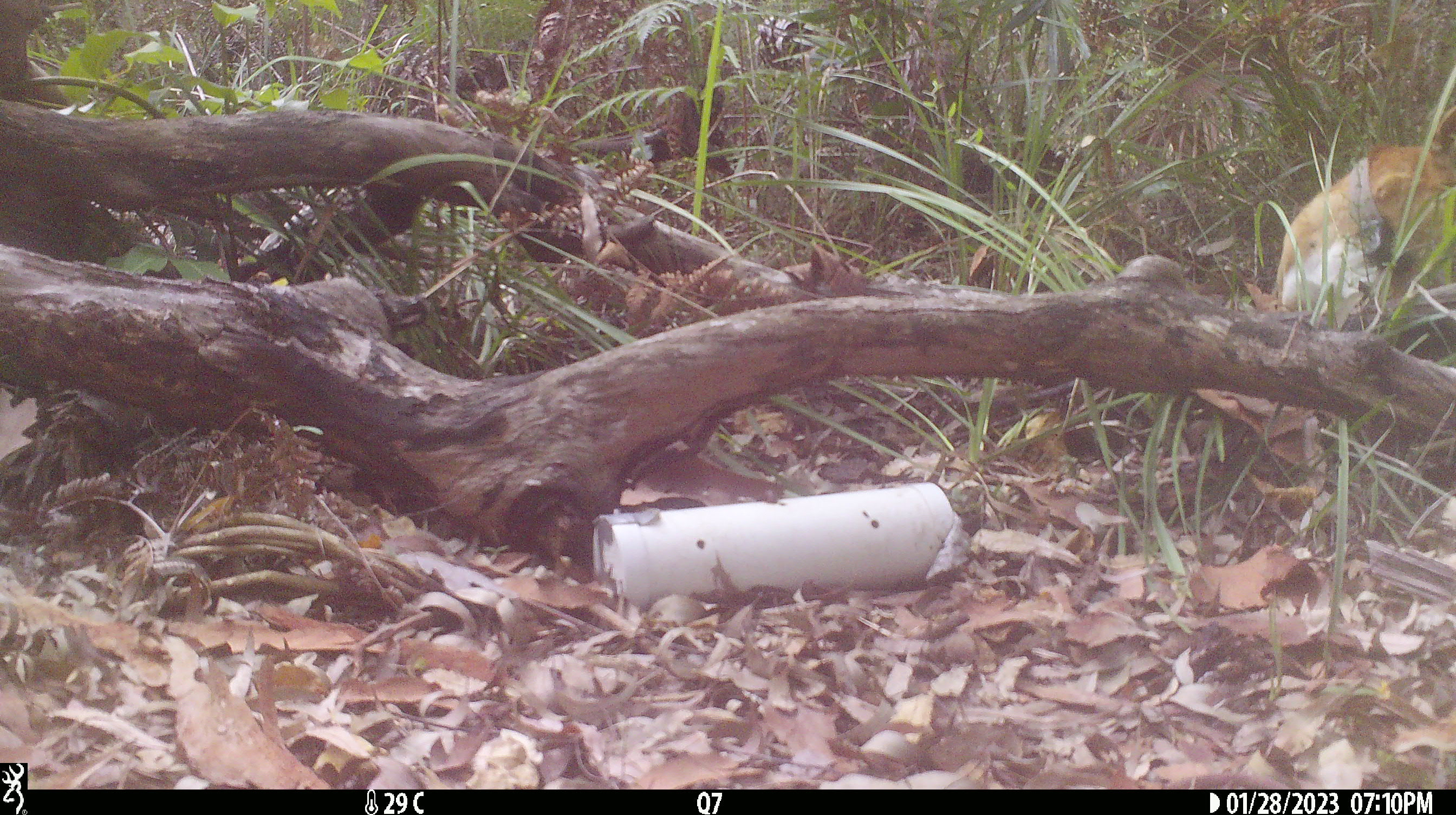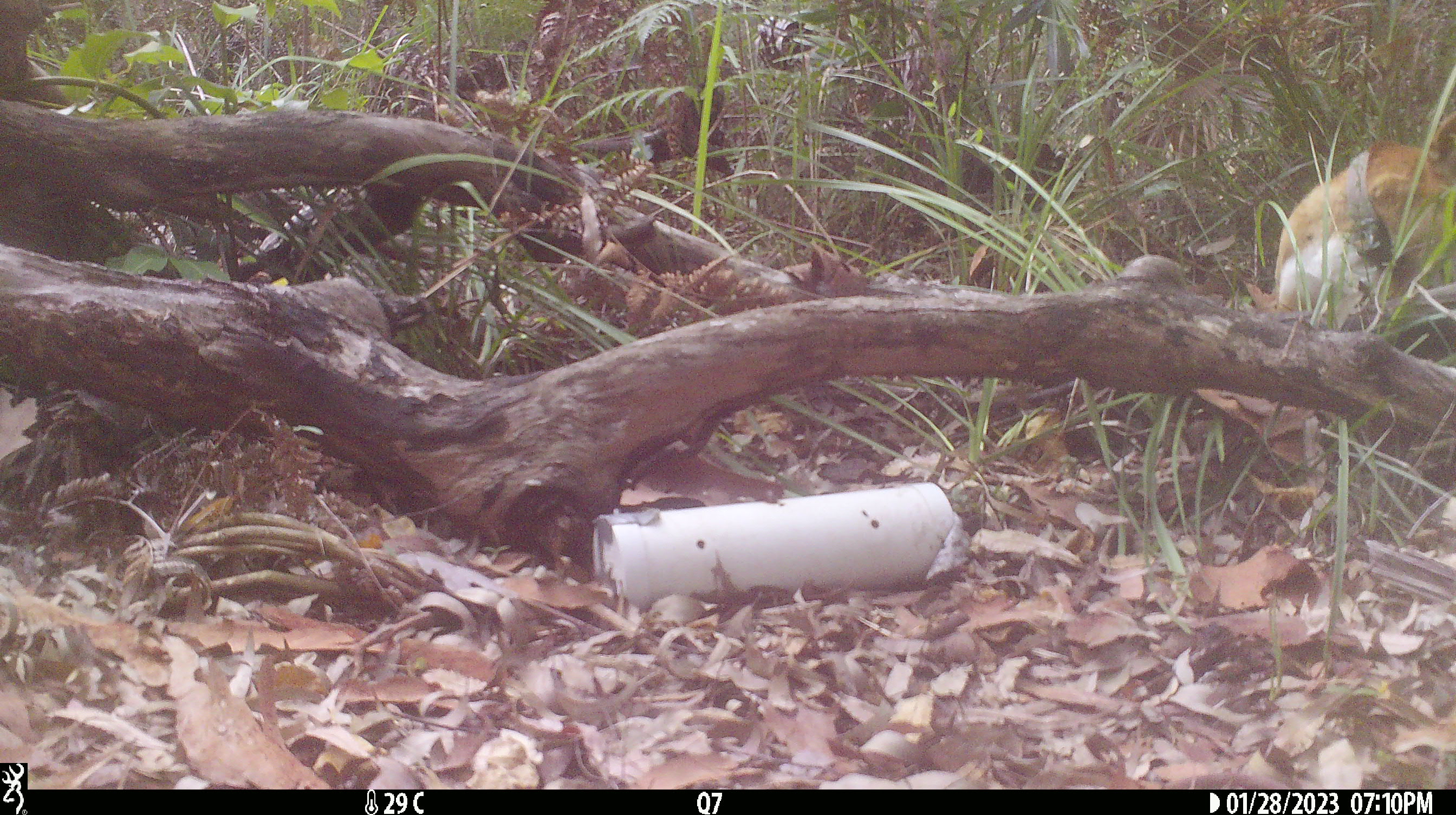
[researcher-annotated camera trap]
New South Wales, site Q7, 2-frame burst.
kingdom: Animalia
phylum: Chordata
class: Mammalia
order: Carnivora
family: Canidae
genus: Canis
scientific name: Canis familiaris dingo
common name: dingo